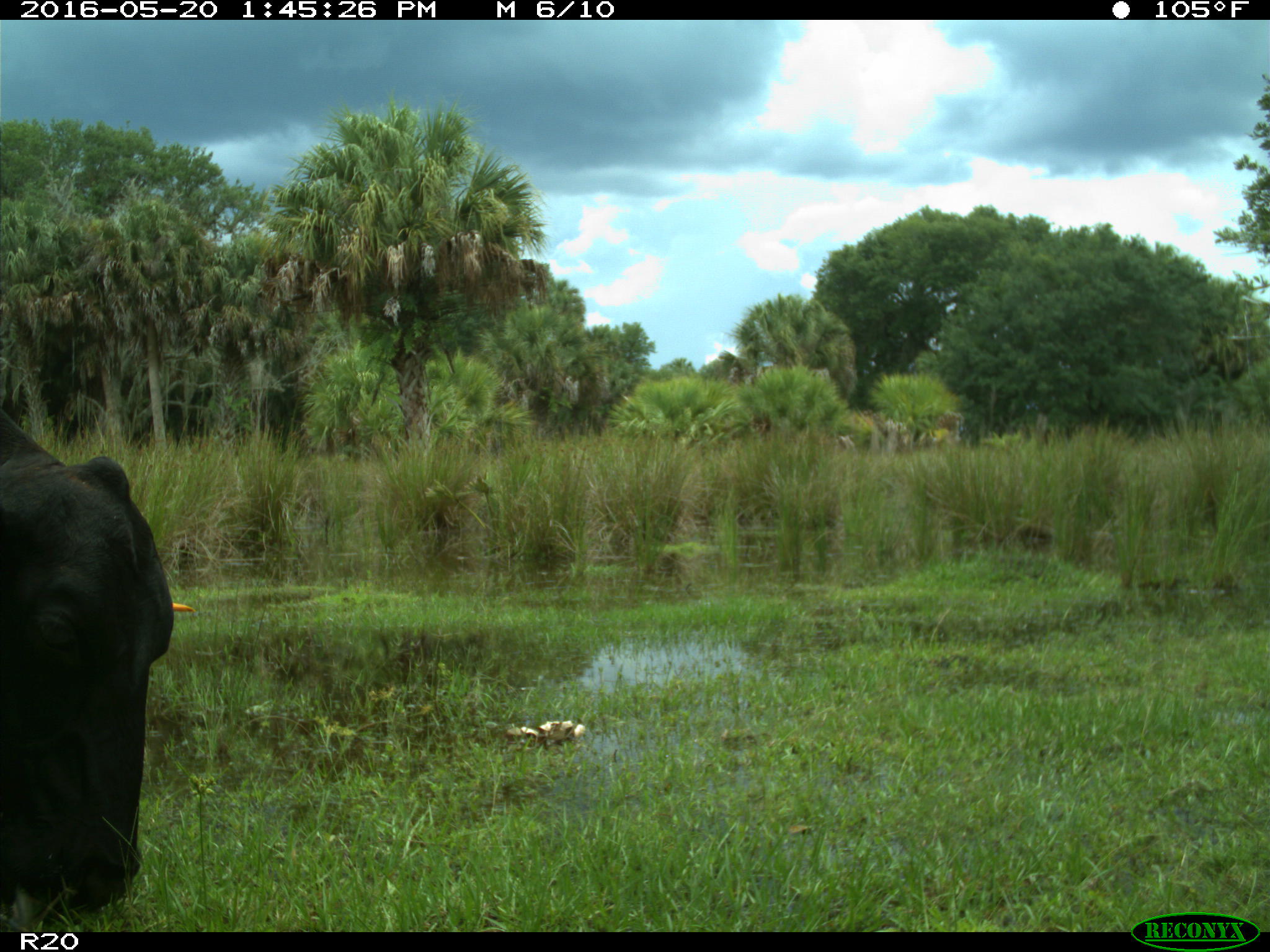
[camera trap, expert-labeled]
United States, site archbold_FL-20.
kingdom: Animalia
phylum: Chordata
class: Mammalia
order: Artiodactyla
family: Bovidae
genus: Bos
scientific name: Bos taurus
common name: domestic cow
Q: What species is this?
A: Bos taurus (domestic cow).